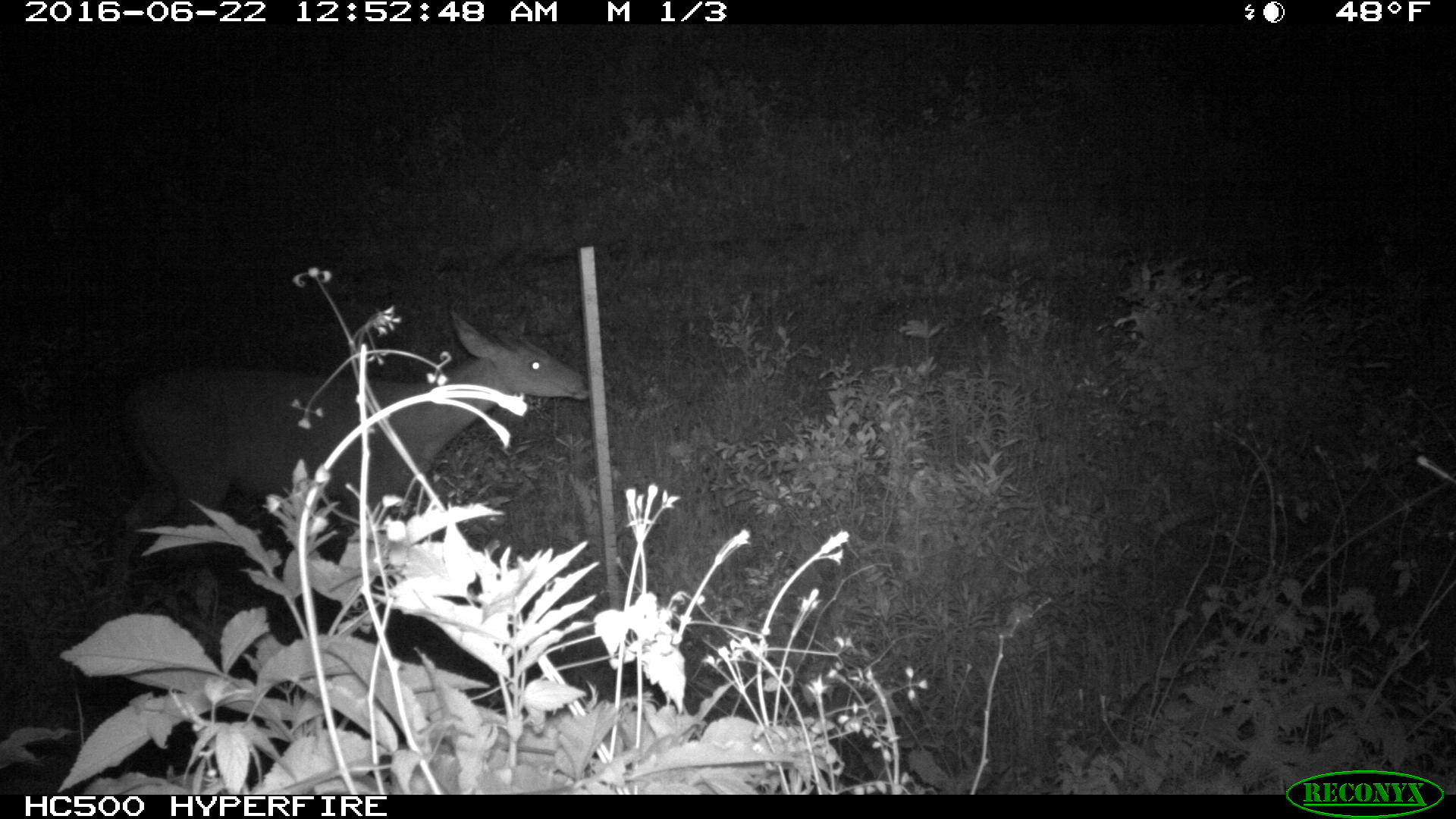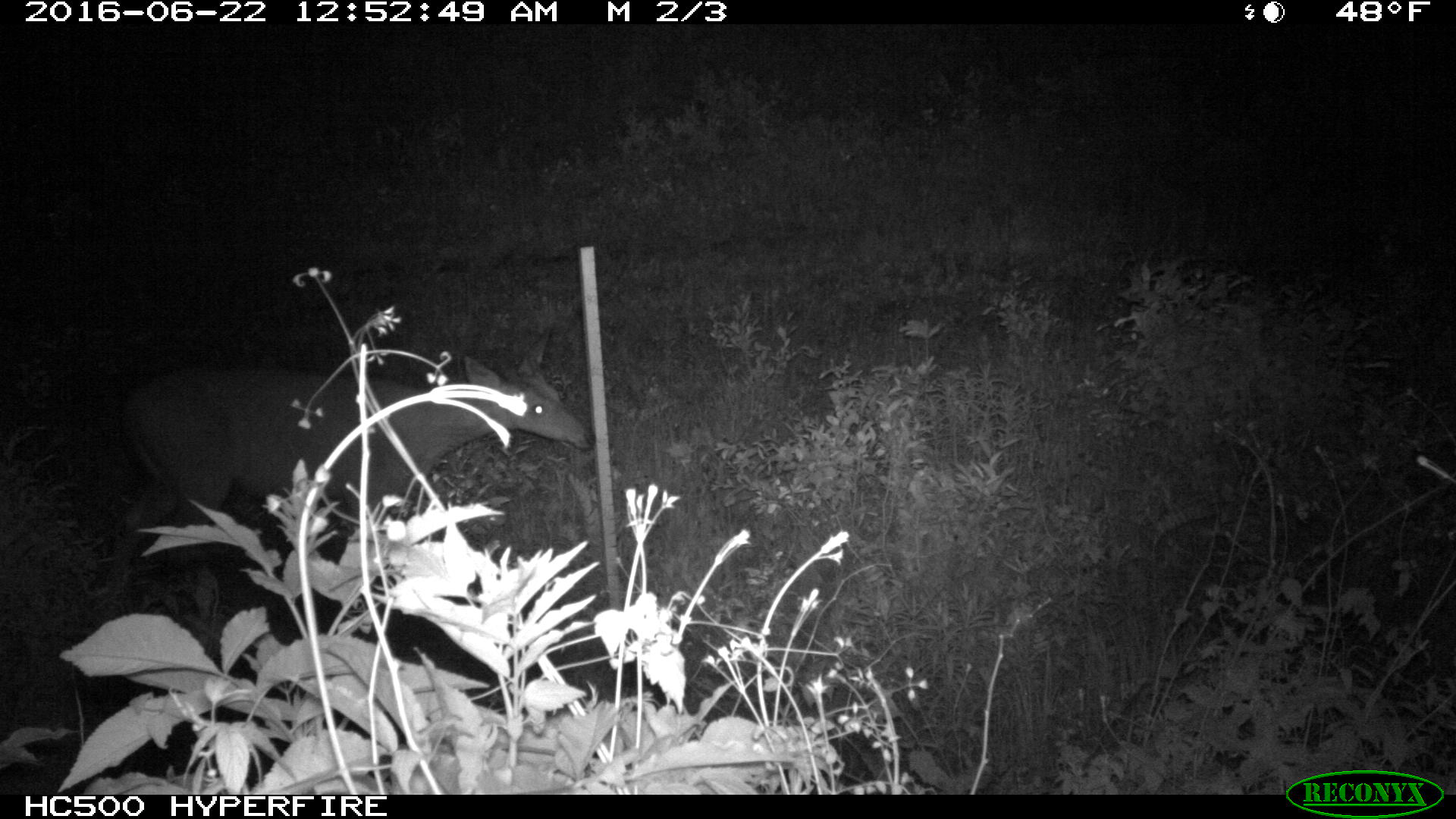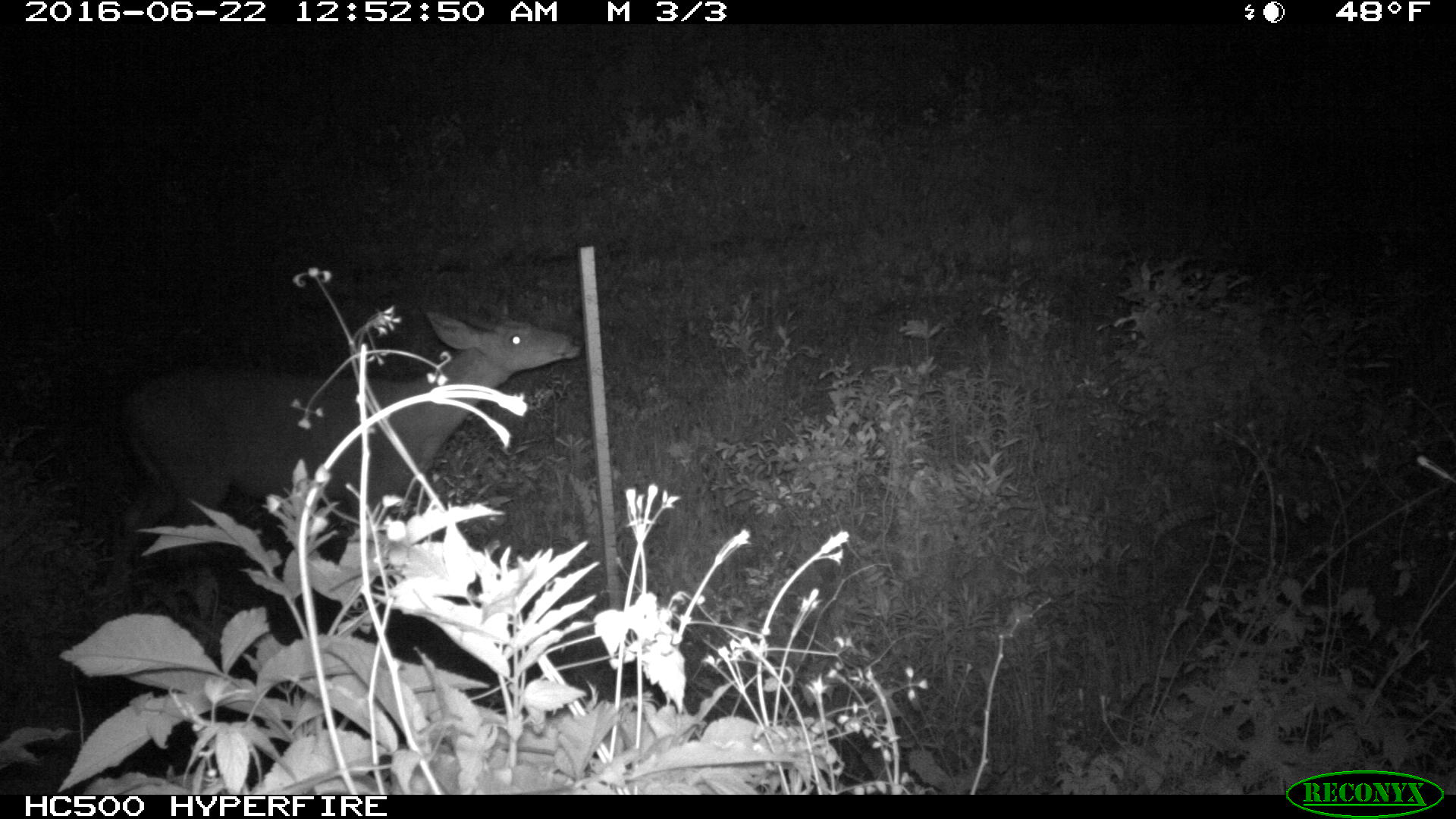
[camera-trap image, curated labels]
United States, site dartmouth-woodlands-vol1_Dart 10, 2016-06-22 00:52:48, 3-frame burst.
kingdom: Animalia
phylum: Chordata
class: Mammalia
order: Artiodactyla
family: Cervidae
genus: Odocoileus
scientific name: Odocoileus virginianus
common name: white-tailed deer